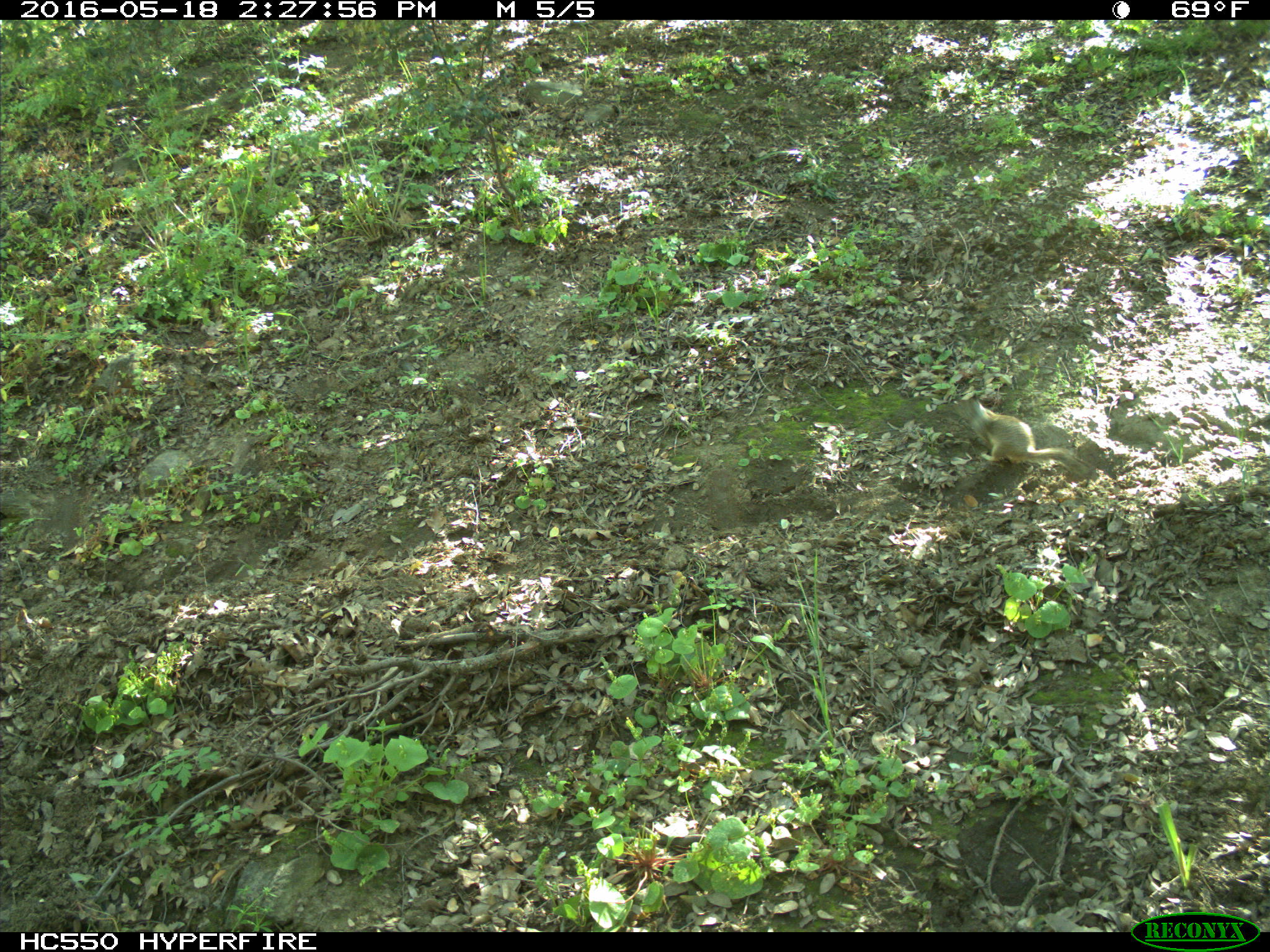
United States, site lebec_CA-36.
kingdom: Animalia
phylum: Chordata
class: Mammalia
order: Rodentia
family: Sciuridae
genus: Otospermophilus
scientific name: Otospermophilus beecheyi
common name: california ground squirrel